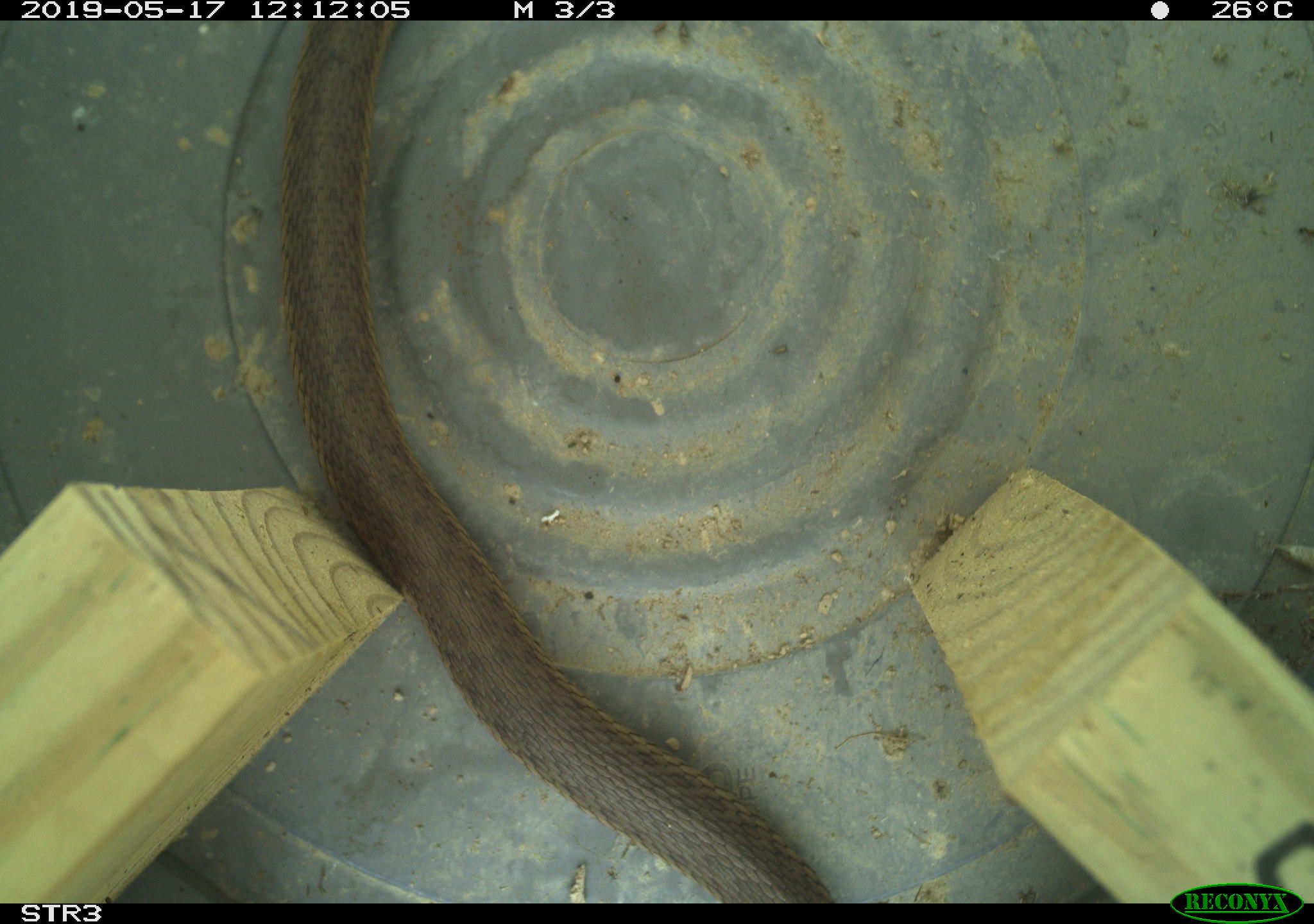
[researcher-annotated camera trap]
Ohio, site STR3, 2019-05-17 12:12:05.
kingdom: Animalia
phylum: Chordata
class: Reptilia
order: Squamata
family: Colubridae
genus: Thamnophis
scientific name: Thamnophis sirtalis sirtalis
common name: eastern gartersnake